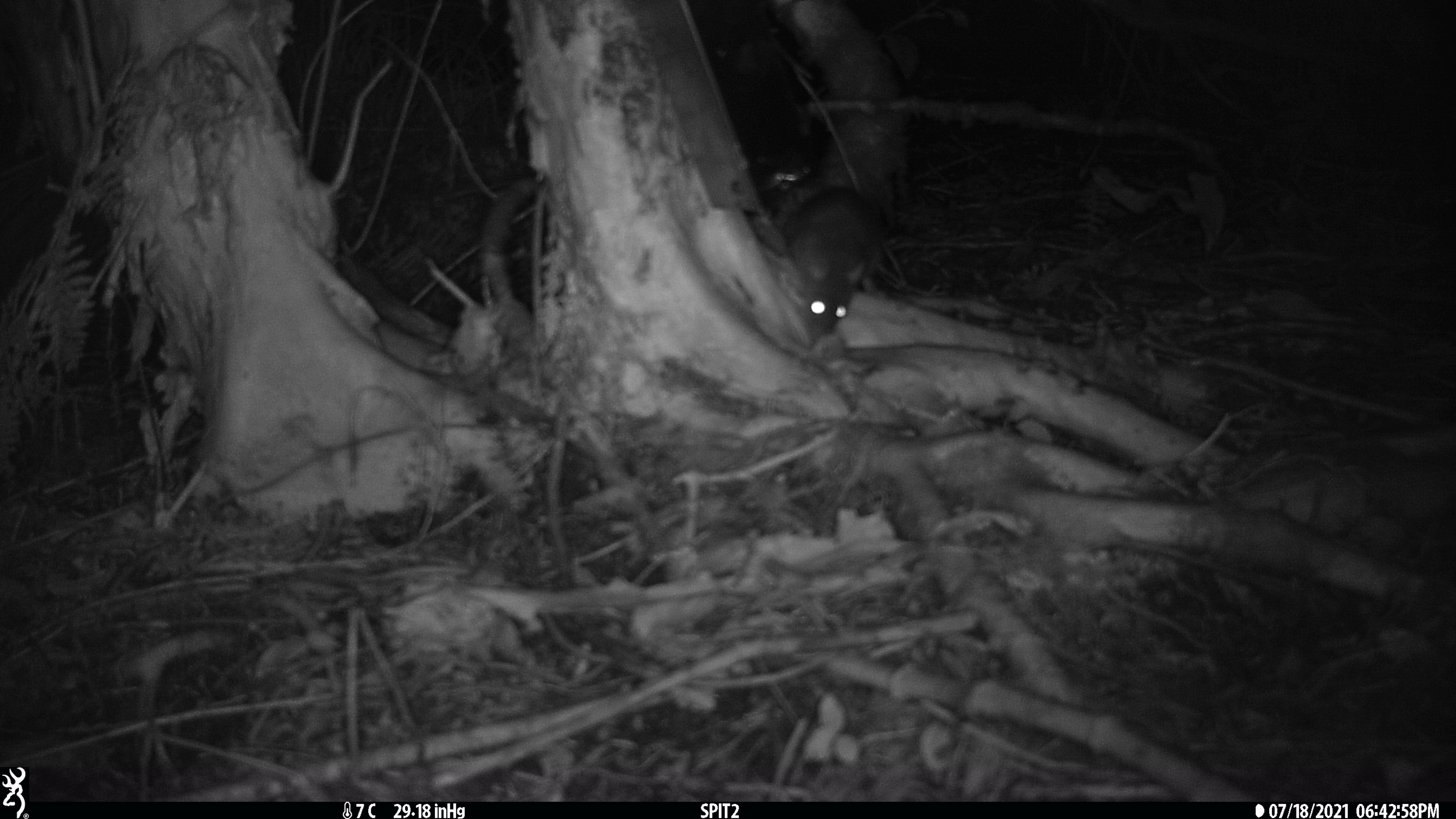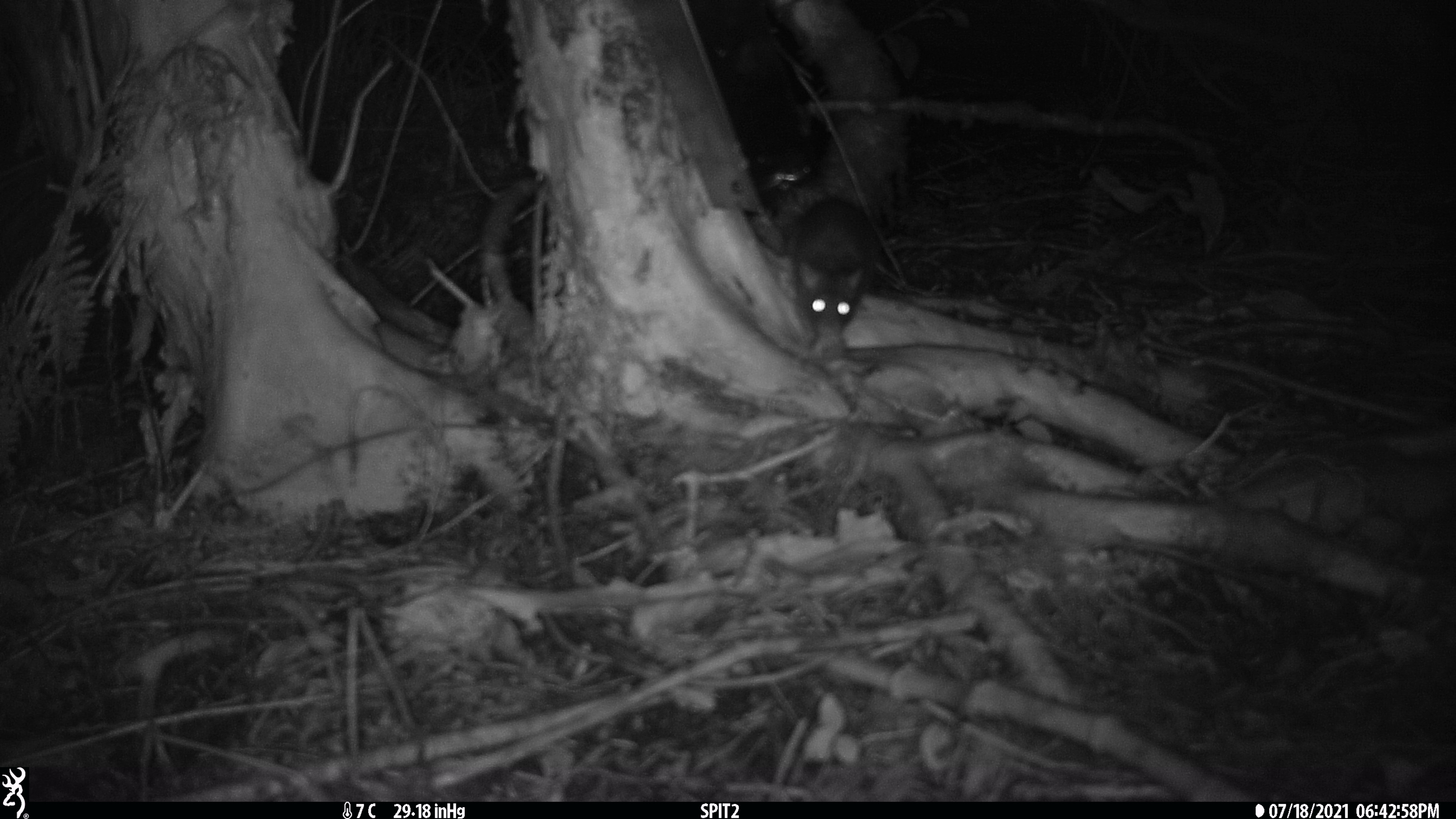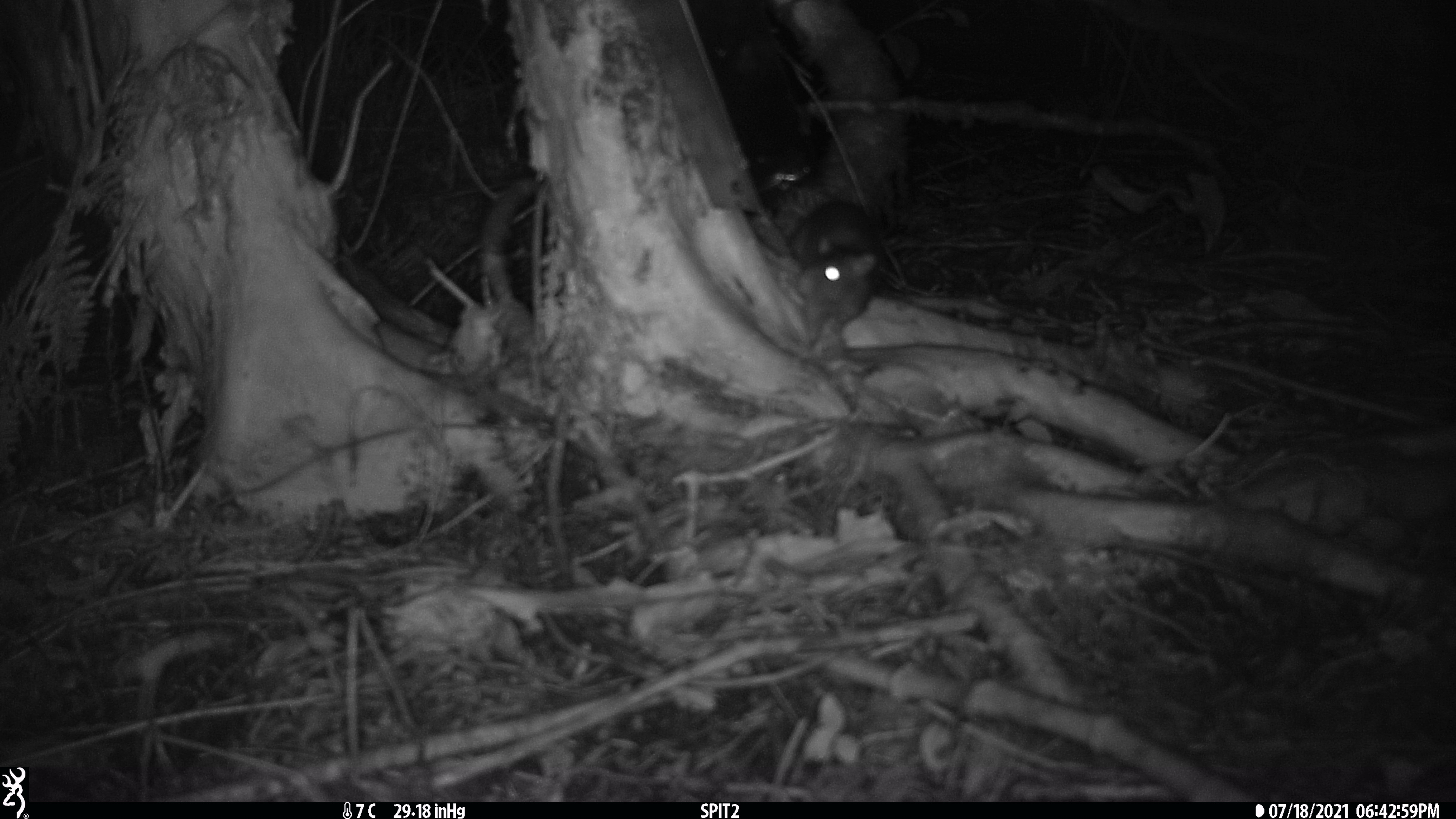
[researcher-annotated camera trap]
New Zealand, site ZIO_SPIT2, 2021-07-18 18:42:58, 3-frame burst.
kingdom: Animalia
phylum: Chordata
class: Mammalia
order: Rodentia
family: Muridae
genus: Rattus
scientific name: Rattus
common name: rat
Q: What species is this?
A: Rat (Rattus).